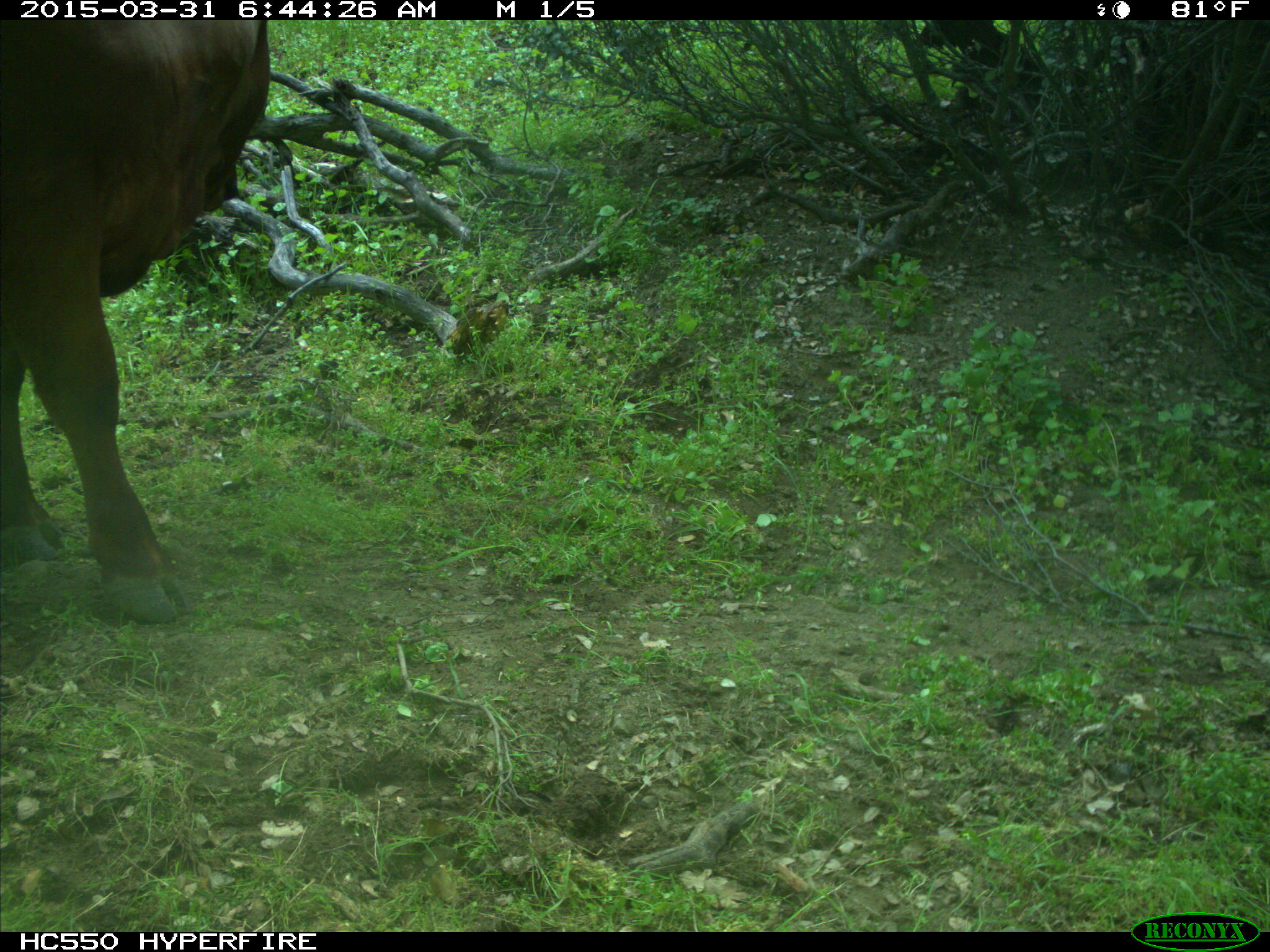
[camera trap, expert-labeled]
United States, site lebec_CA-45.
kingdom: Animalia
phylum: Chordata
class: Mammalia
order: Artiodactyla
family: Bovidae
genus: Bos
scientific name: Bos taurus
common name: domestic cow